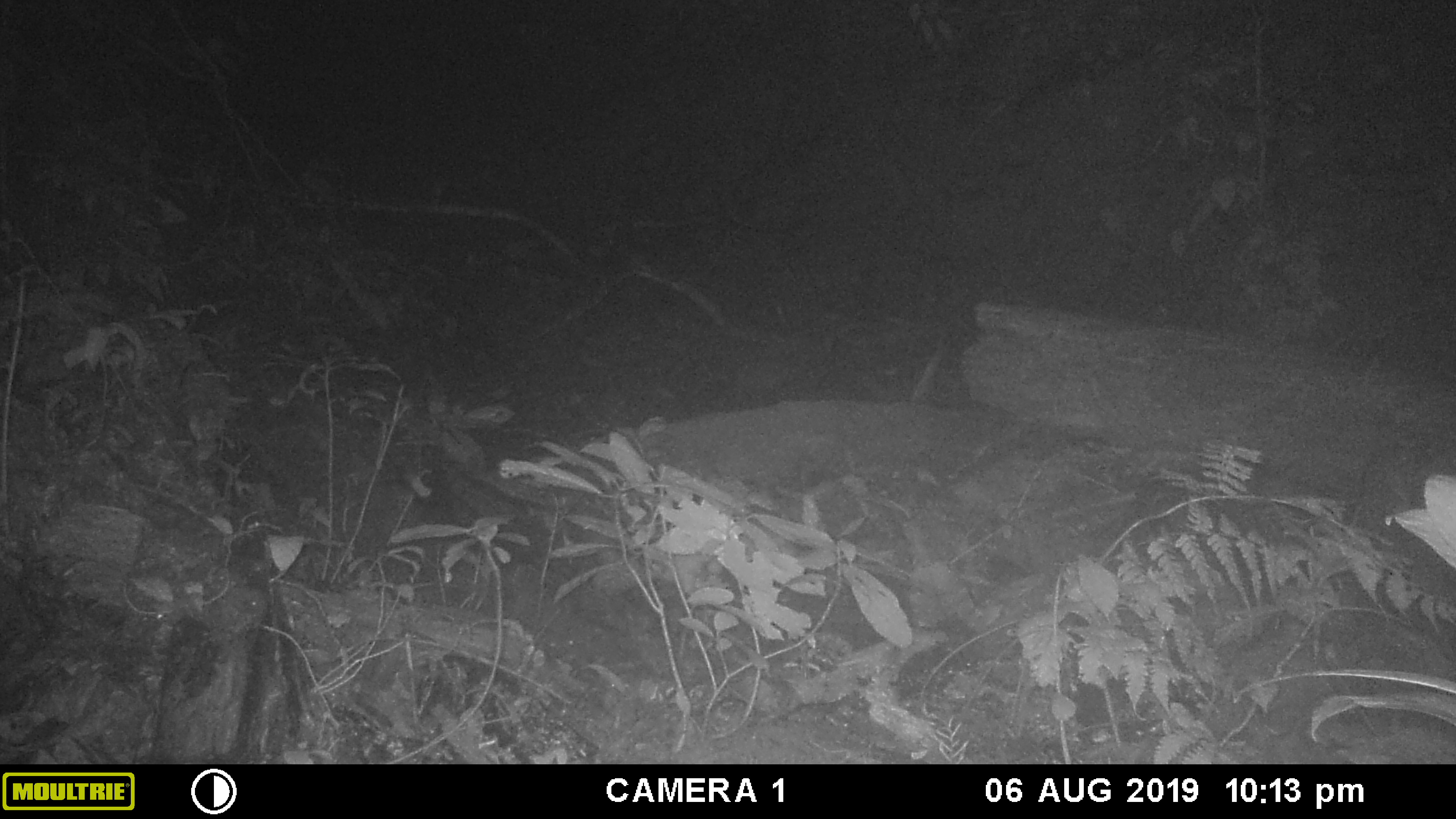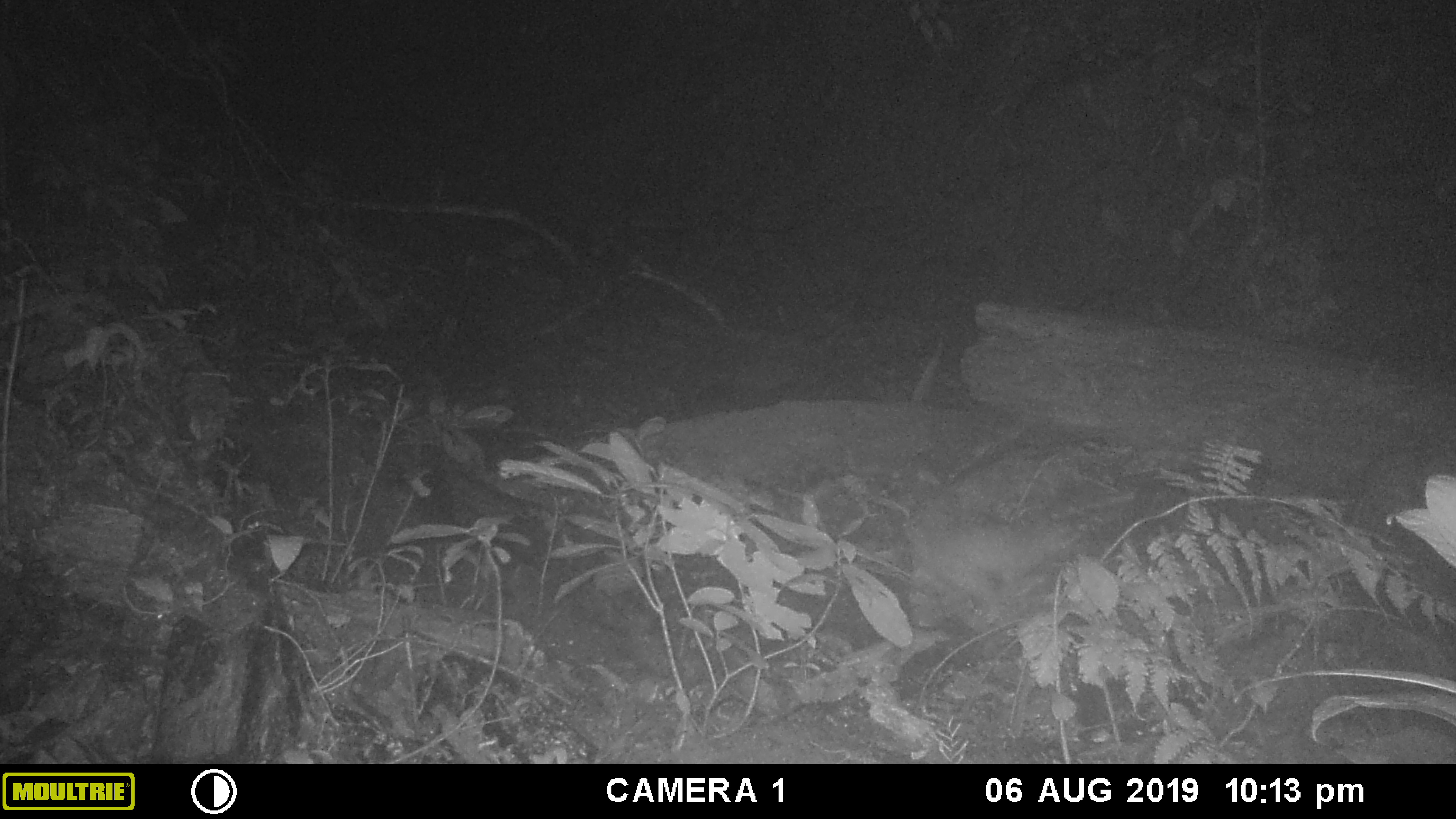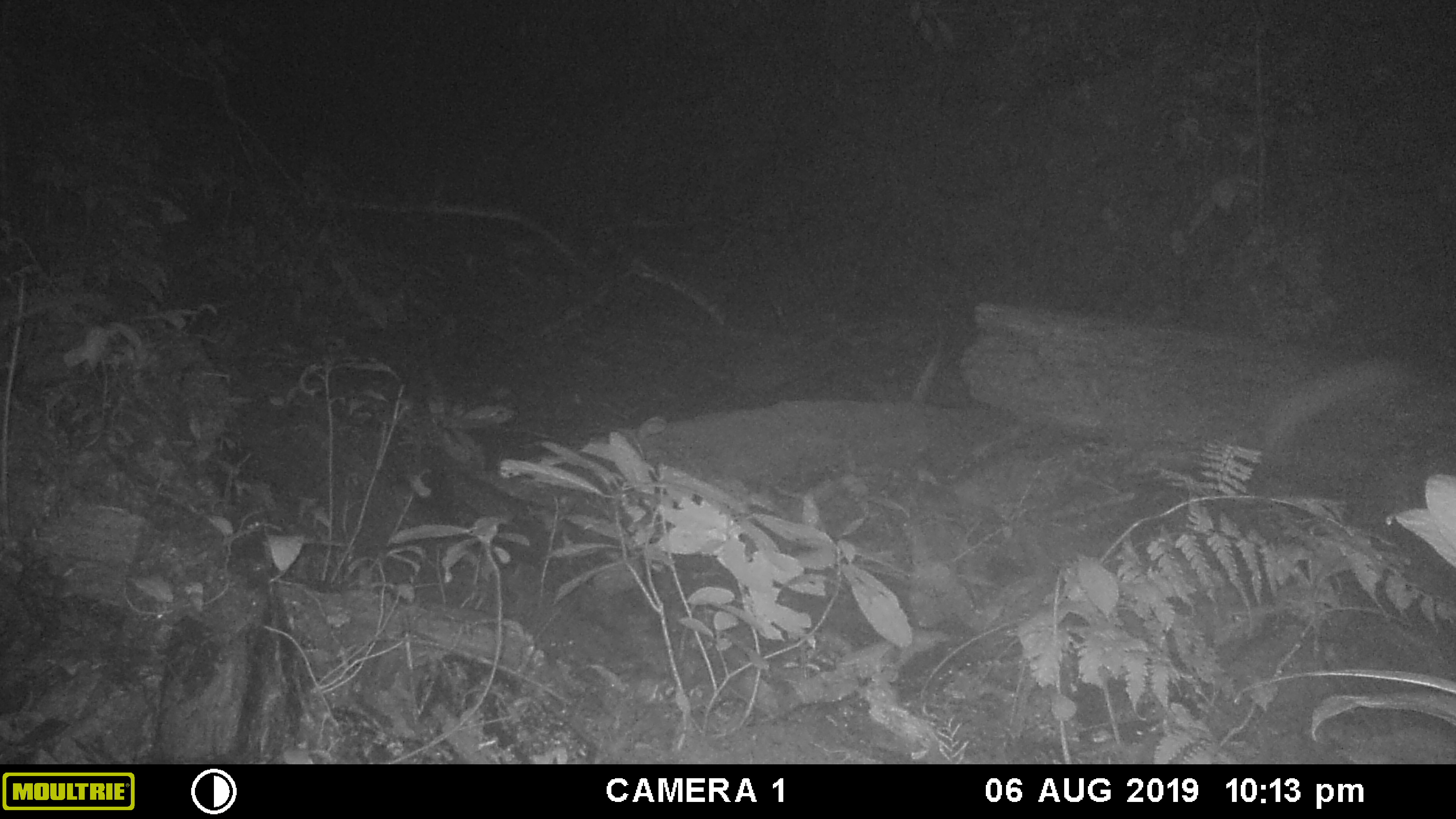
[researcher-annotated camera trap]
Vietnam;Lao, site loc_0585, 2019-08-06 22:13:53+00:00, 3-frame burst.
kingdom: Animalia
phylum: Chordata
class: Mammalia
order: Carnivora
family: Mustelidae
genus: Melogale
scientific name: Melogale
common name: ferret badger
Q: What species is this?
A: Ferret badger (Melogale).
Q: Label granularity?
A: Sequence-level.